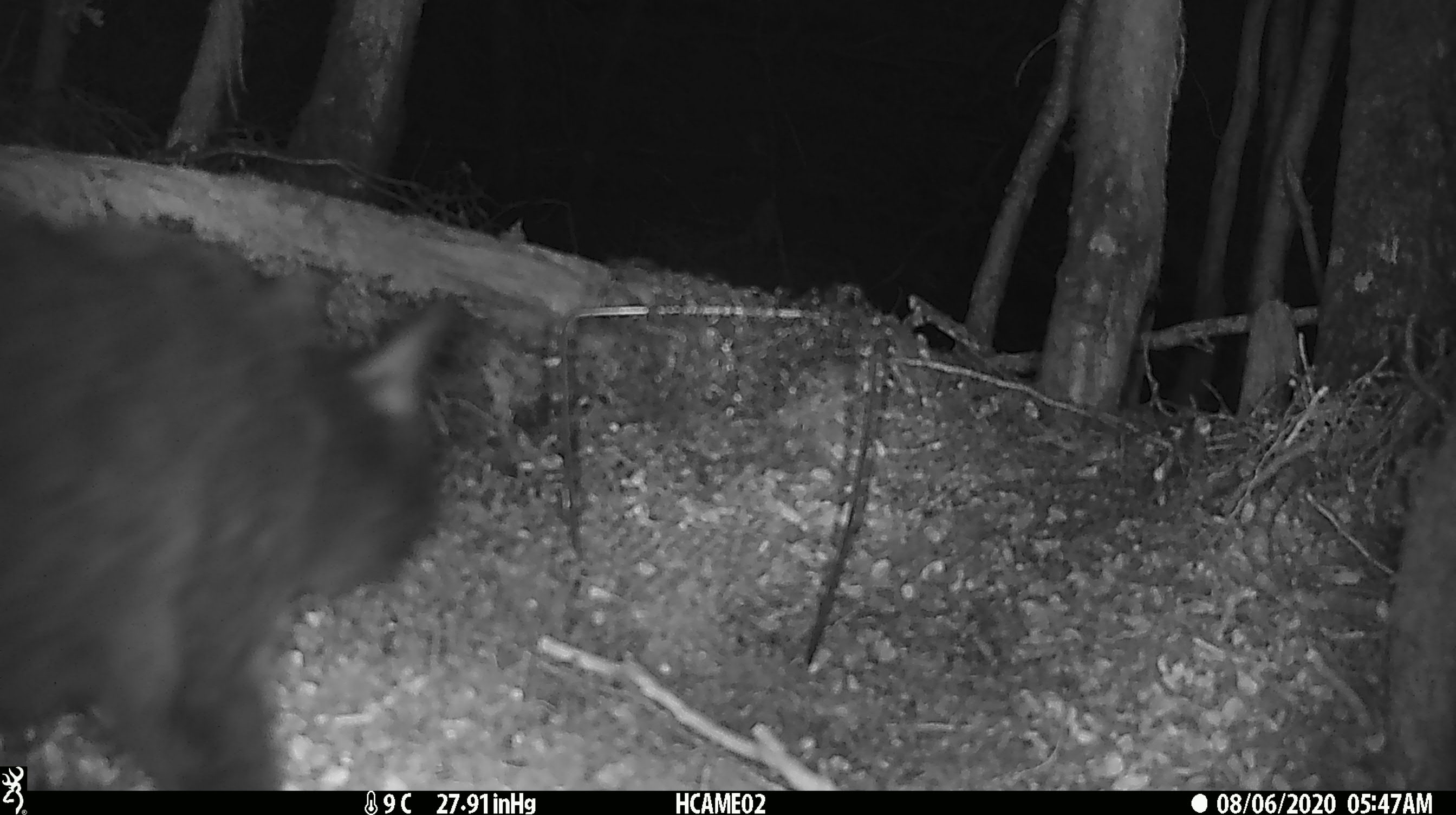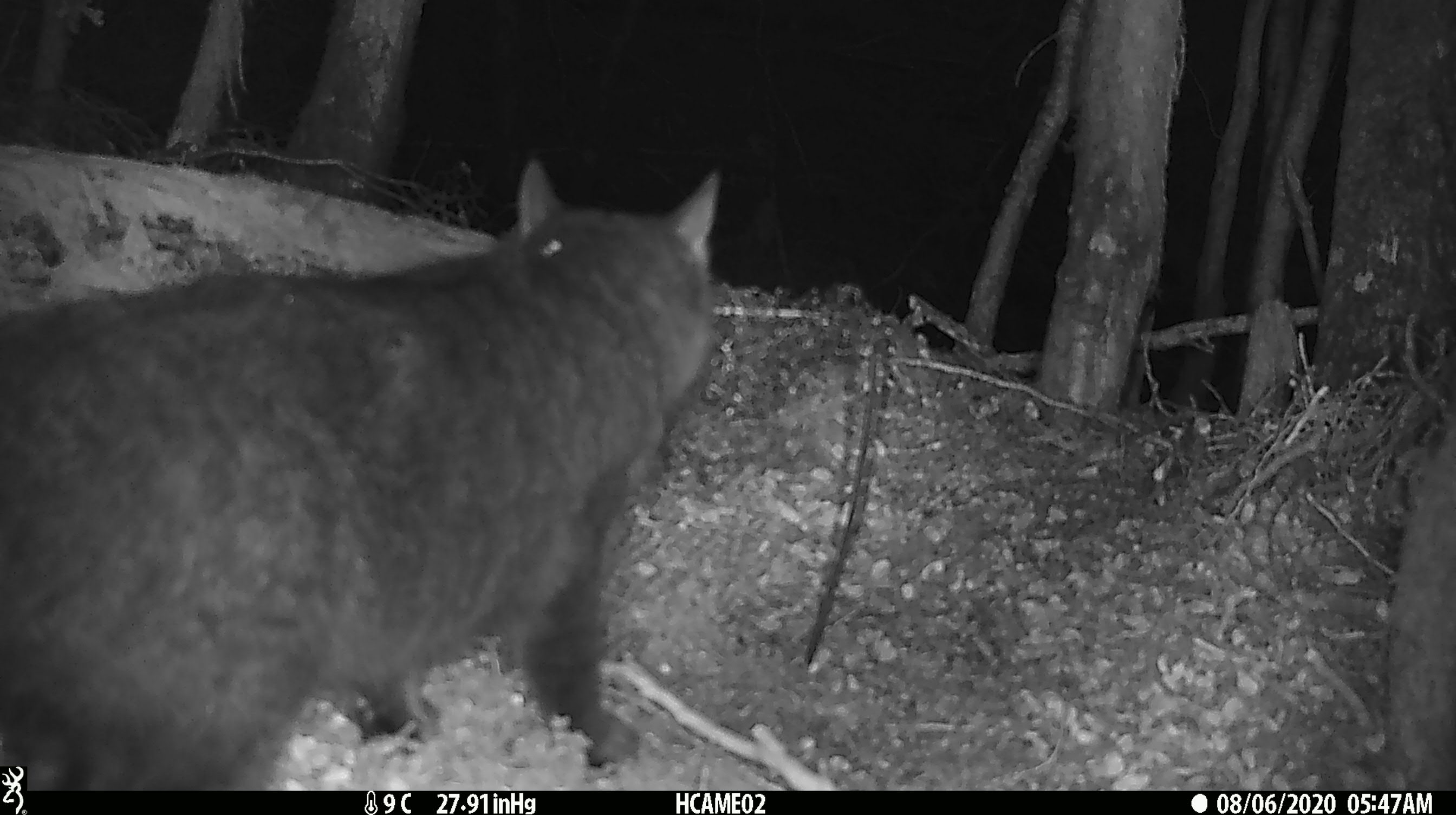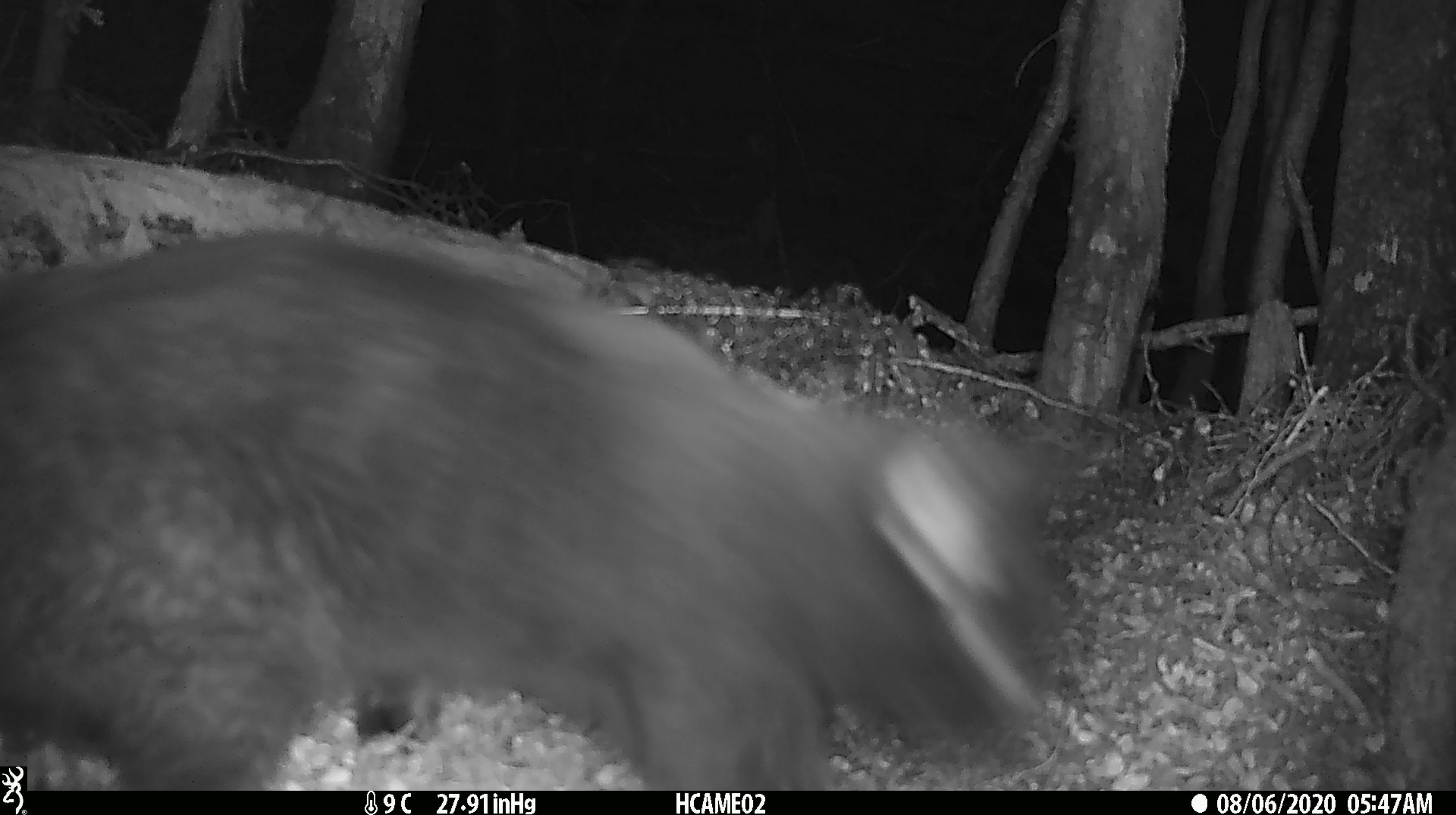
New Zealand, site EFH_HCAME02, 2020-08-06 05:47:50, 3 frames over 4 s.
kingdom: Animalia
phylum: Chordata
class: Mammalia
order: Carnivora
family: Felidae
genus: Felis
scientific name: Felis catus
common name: domestic cat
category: cat